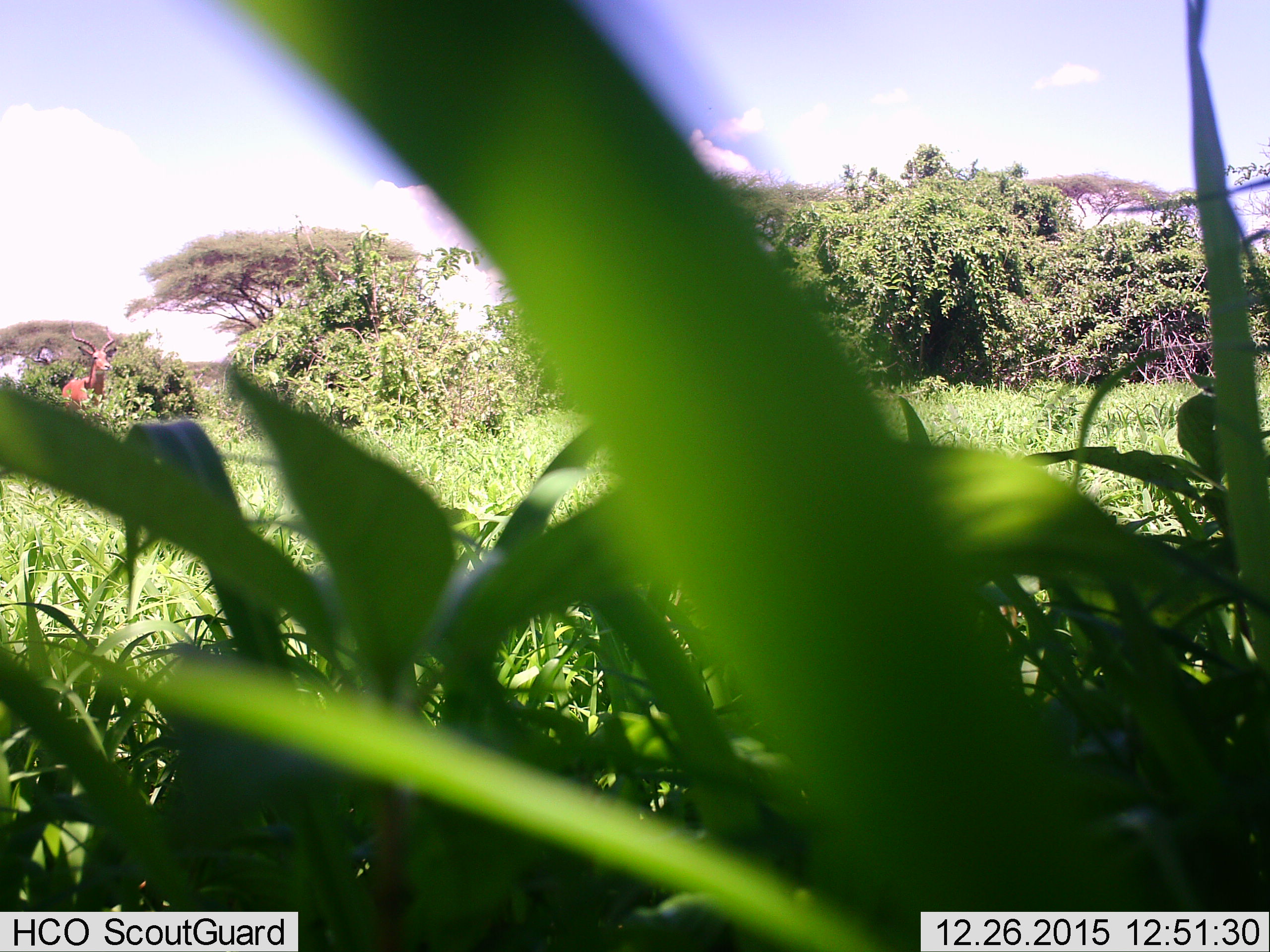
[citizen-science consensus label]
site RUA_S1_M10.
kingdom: Animalia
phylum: Chordata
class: Mammalia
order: Artiodactyla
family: Bovidae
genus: Aepyceros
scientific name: Aepyceros melampus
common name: impala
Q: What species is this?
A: Impala (Aepyceros melampus).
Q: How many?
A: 1.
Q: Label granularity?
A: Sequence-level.